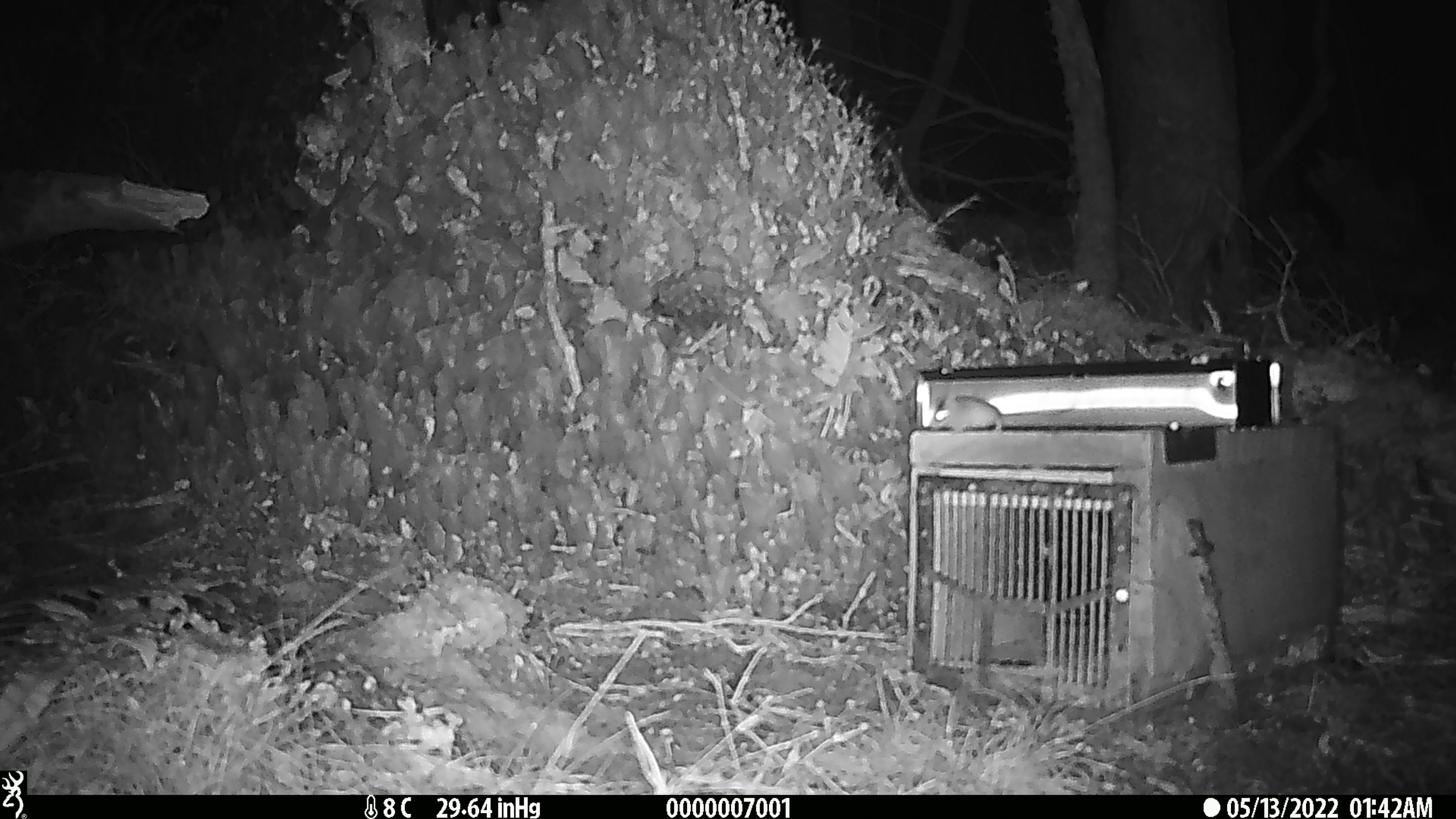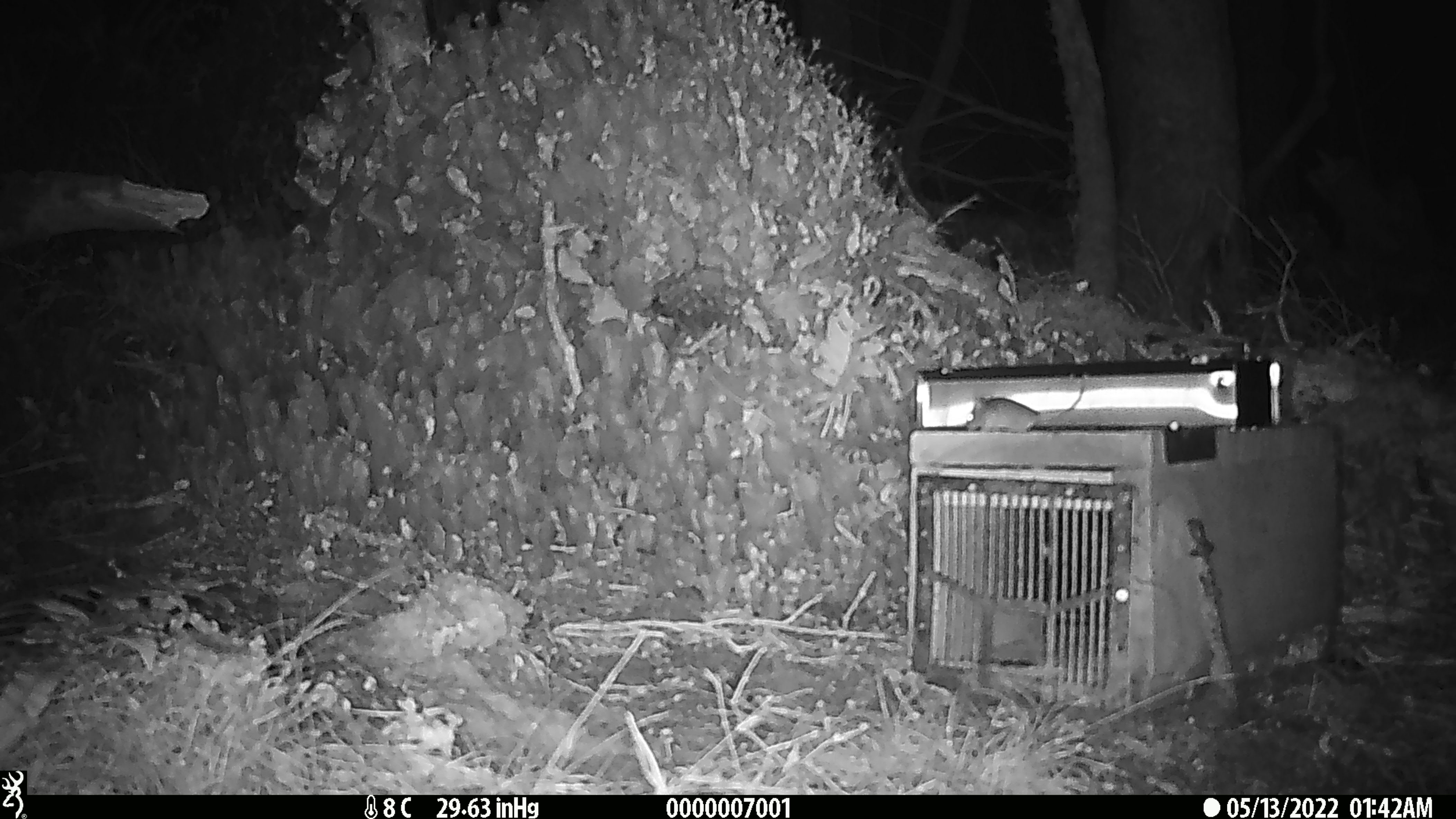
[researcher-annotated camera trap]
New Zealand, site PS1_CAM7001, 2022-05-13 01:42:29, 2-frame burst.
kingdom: Animalia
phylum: Chordata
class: Mammalia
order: Rodentia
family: Muridae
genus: Mus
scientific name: Mus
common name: mouse